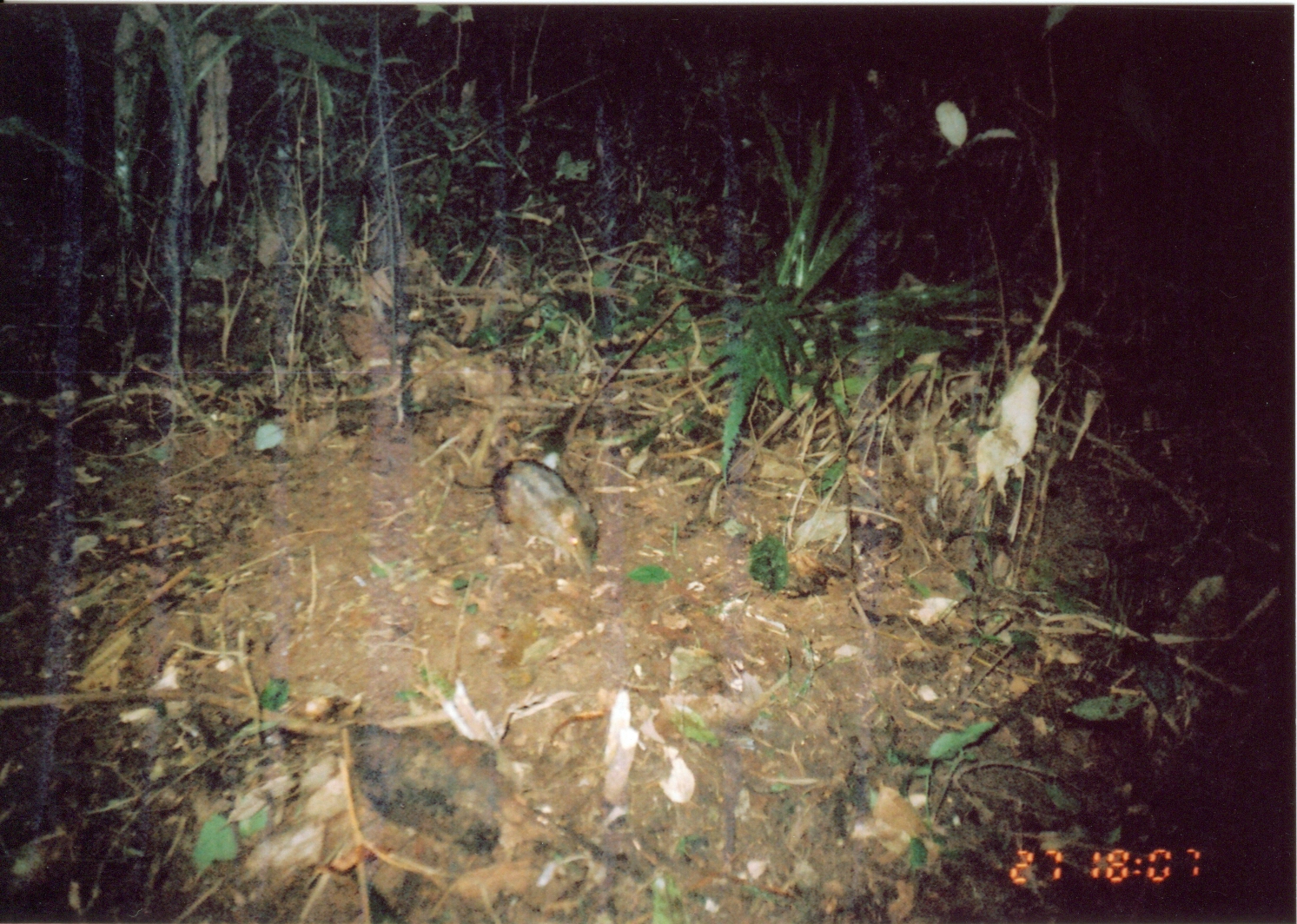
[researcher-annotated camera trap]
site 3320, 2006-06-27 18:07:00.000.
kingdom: Animalia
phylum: Chordata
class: Mammalia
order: Macroscelidea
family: Macroscelididae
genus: Rhynchocyon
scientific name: Rhynchocyon cirnei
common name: checkered sengi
Rhynchocyon cirnei (checkered sengi), count 1.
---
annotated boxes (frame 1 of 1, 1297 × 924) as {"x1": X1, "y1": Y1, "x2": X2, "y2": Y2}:
rhynchocyon cirnei: {"x1": 452, "y1": 454, "x2": 601, "y2": 580}